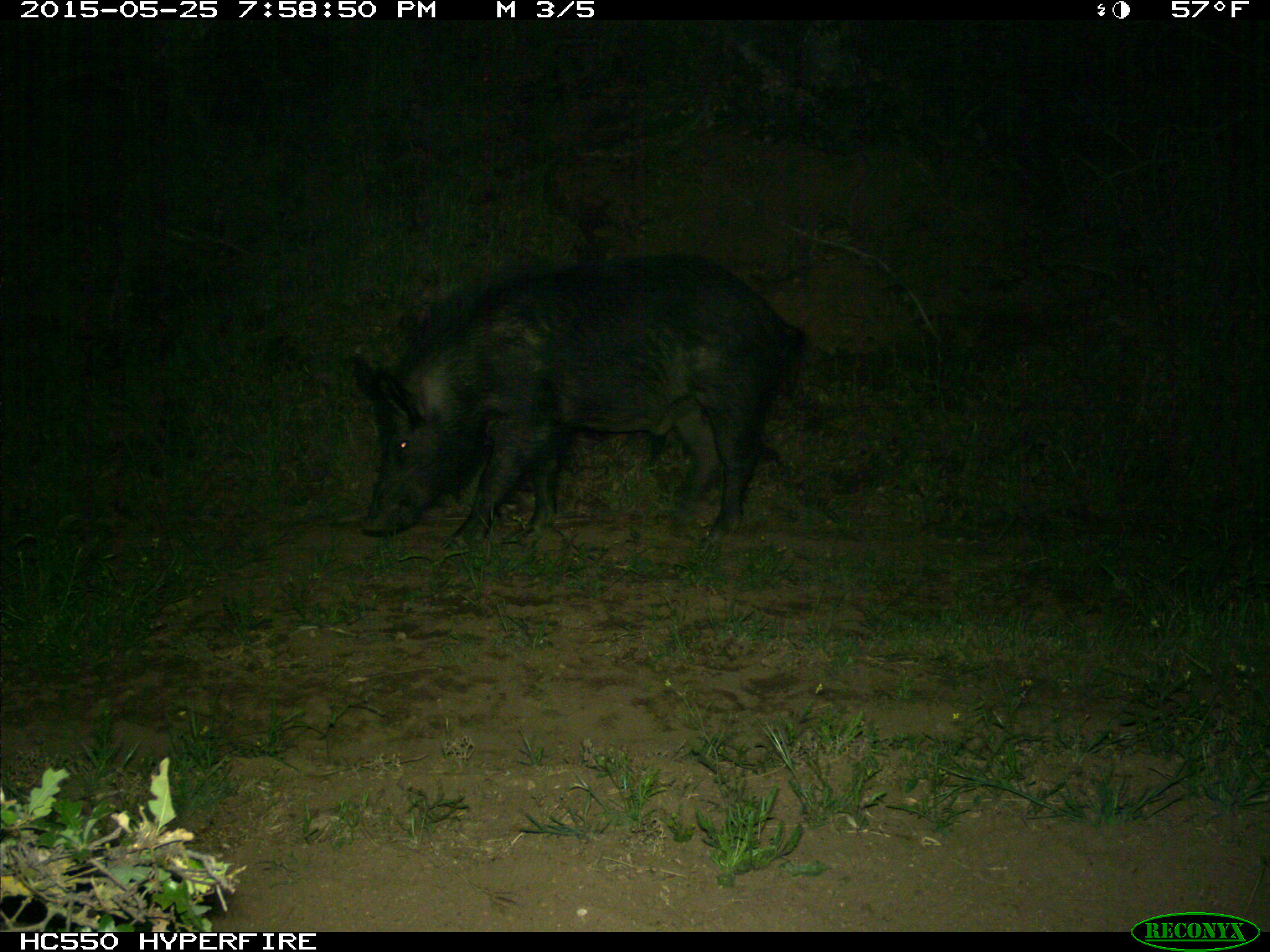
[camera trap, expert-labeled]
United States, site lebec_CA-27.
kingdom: Animalia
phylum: Chordata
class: Mammalia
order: Artiodactyla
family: Suidae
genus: Sus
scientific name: Sus scrofa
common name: wild boar